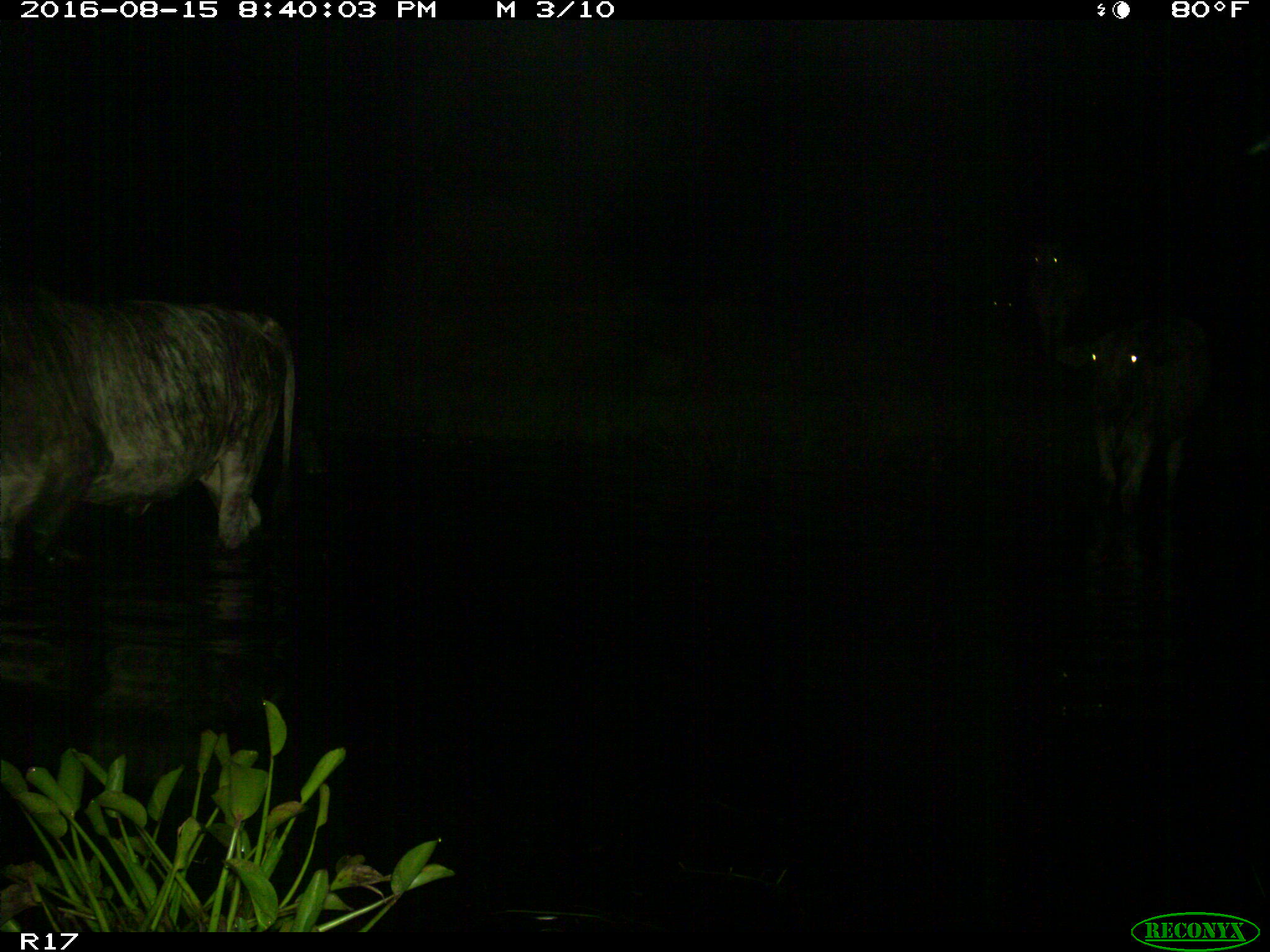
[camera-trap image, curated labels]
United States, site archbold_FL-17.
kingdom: Animalia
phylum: Chordata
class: Mammalia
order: Artiodactyla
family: Bovidae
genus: Bos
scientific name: Bos taurus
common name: domestic cow